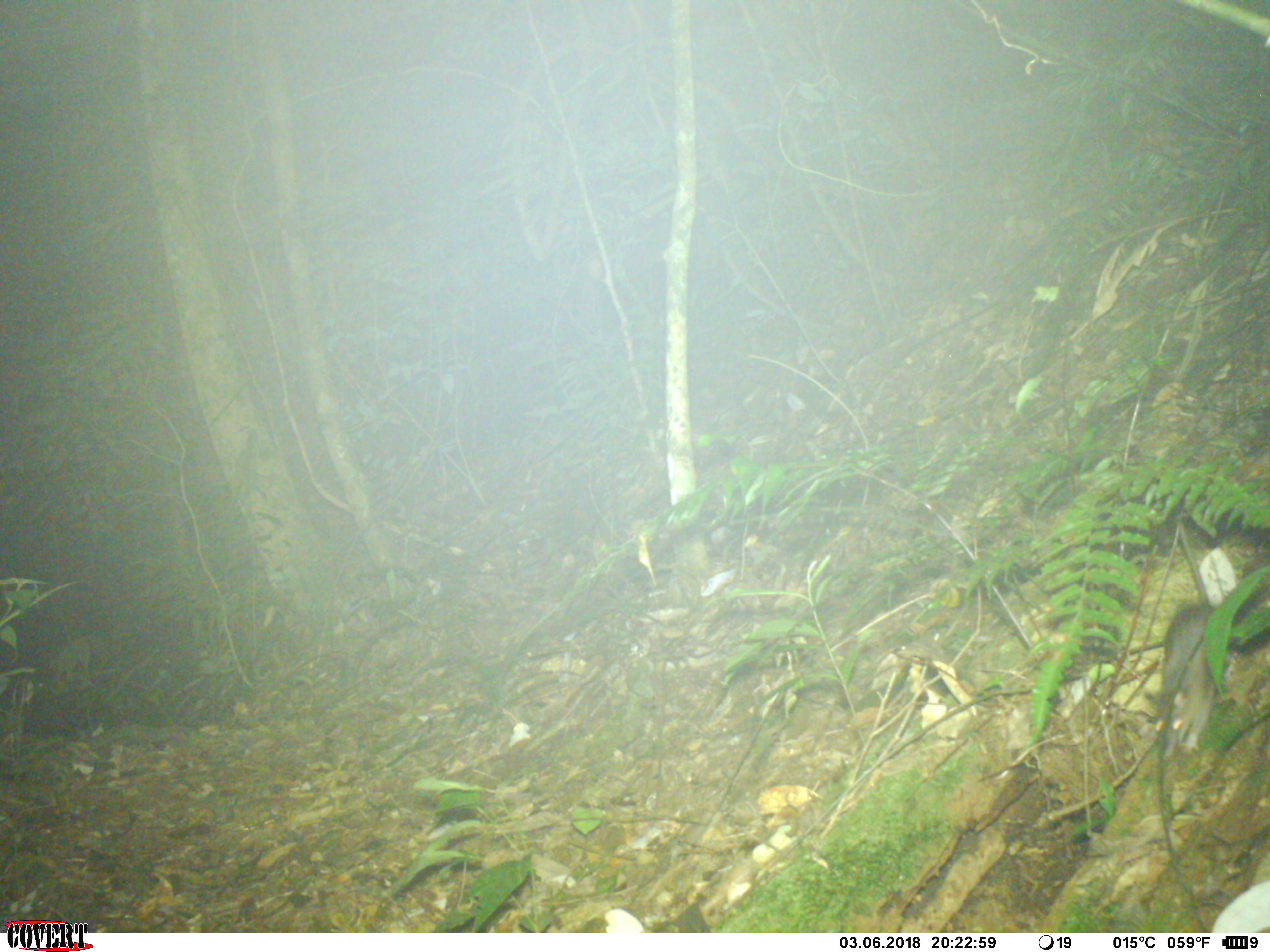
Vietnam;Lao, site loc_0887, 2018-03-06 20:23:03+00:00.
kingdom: Animalia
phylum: Chordata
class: Mammalia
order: Rodentia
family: Muridae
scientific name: Muridae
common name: old-world mice and rats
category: unidentified murid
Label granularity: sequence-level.